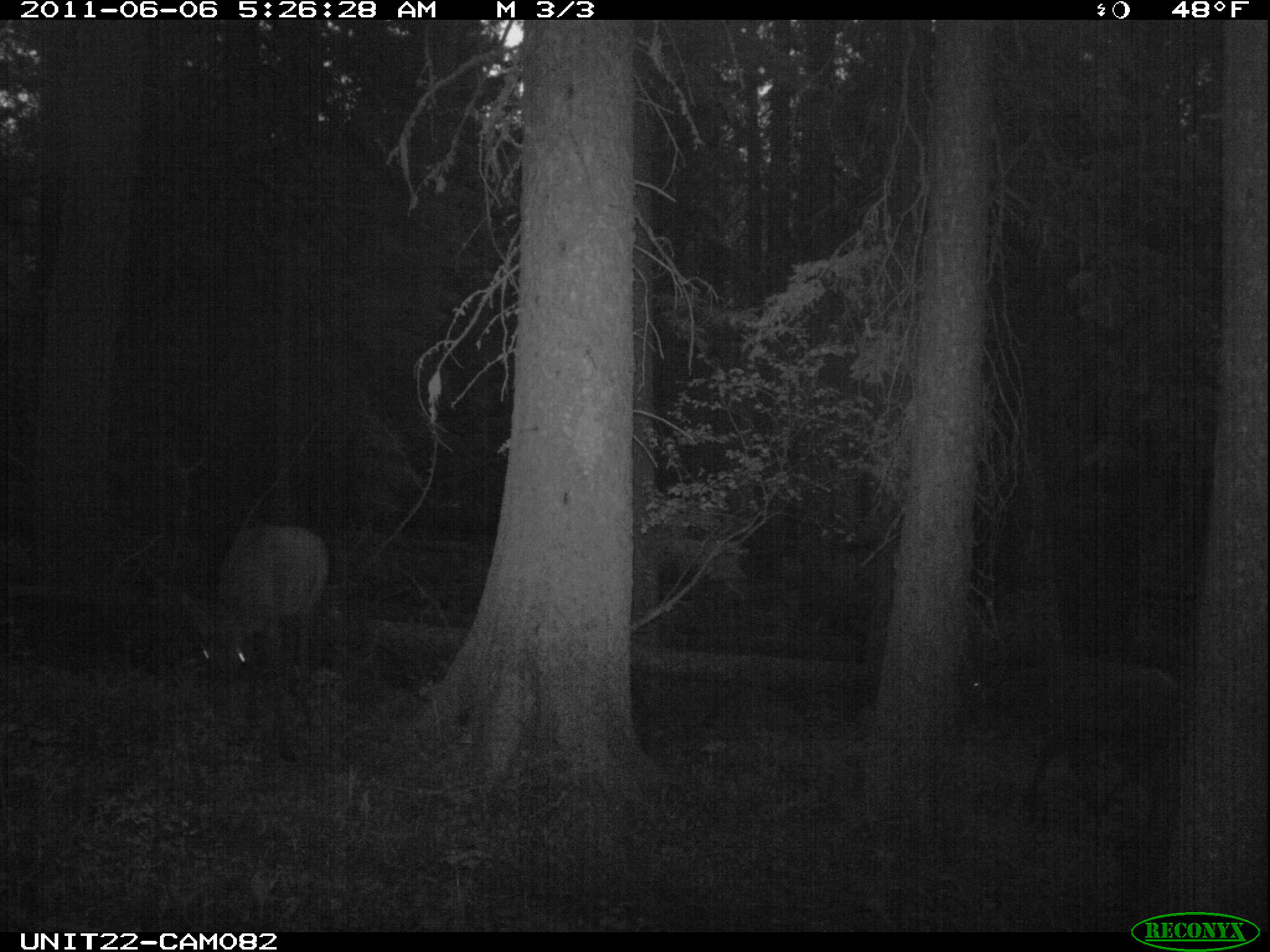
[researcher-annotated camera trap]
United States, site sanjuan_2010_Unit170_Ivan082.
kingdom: Animalia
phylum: Chordata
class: Mammalia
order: Artiodactyla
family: Cervidae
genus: Cervus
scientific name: Cervus elaphus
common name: red deer